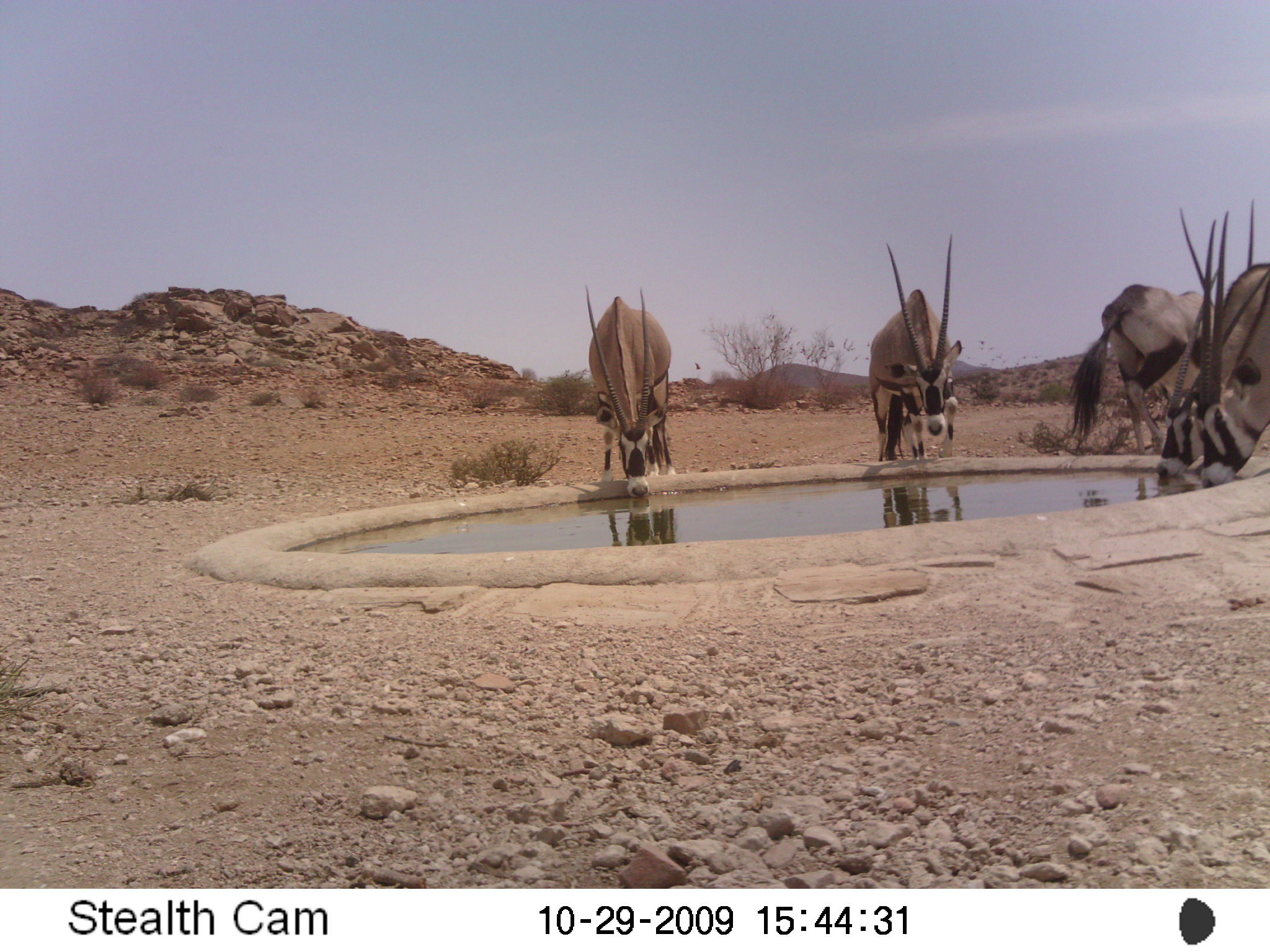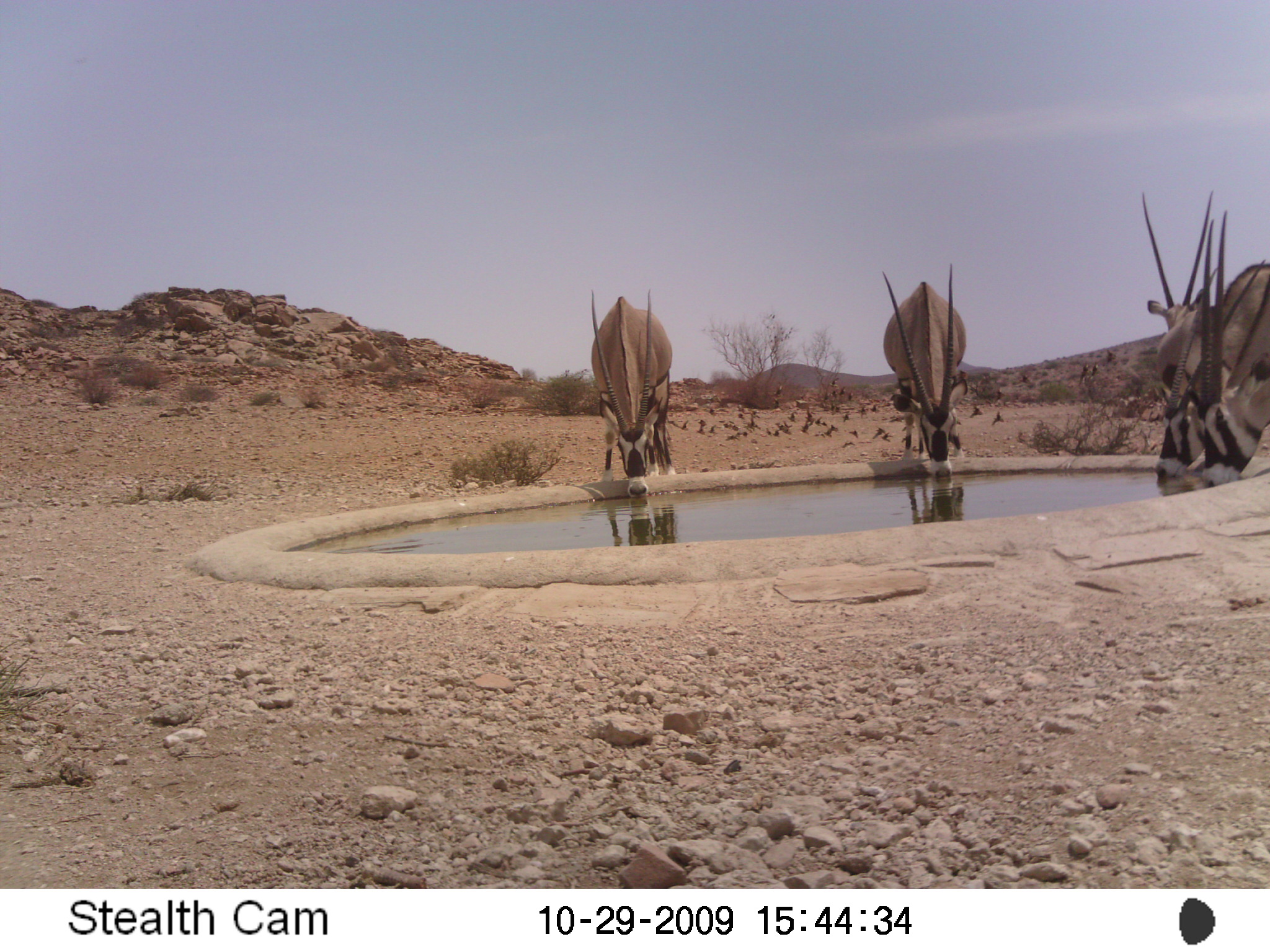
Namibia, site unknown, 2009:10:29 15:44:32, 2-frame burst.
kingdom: Animalia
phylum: Chordata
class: Mammalia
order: Artiodactyla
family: Bovidae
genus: Oryx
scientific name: Oryx gazella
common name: gemsbok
Oryx gazella (gemsbok).